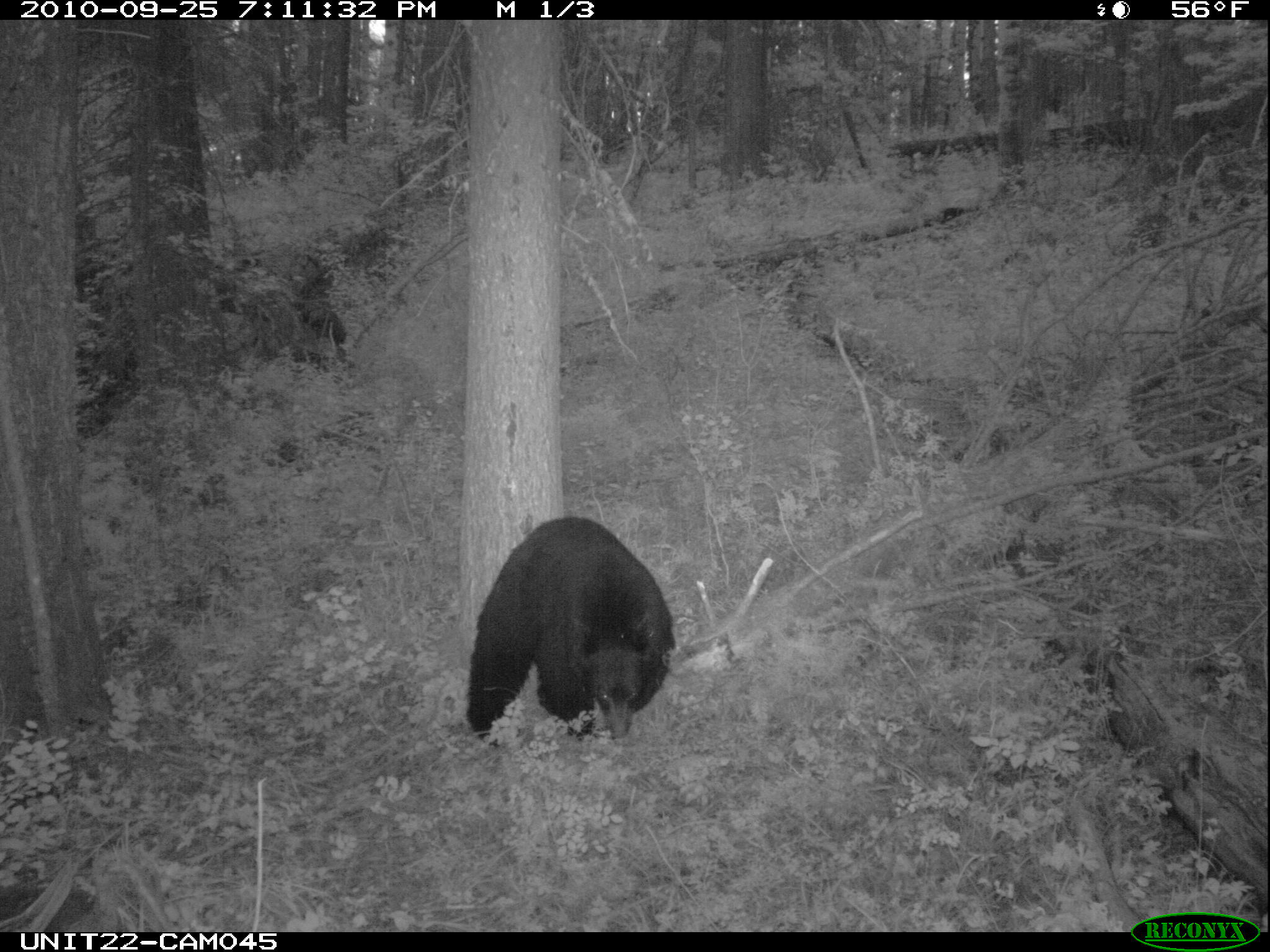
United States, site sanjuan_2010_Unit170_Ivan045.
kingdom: Animalia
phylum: Chordata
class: Mammalia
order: Carnivora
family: Ursidae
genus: Ursus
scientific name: Ursus americanus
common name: american black bear